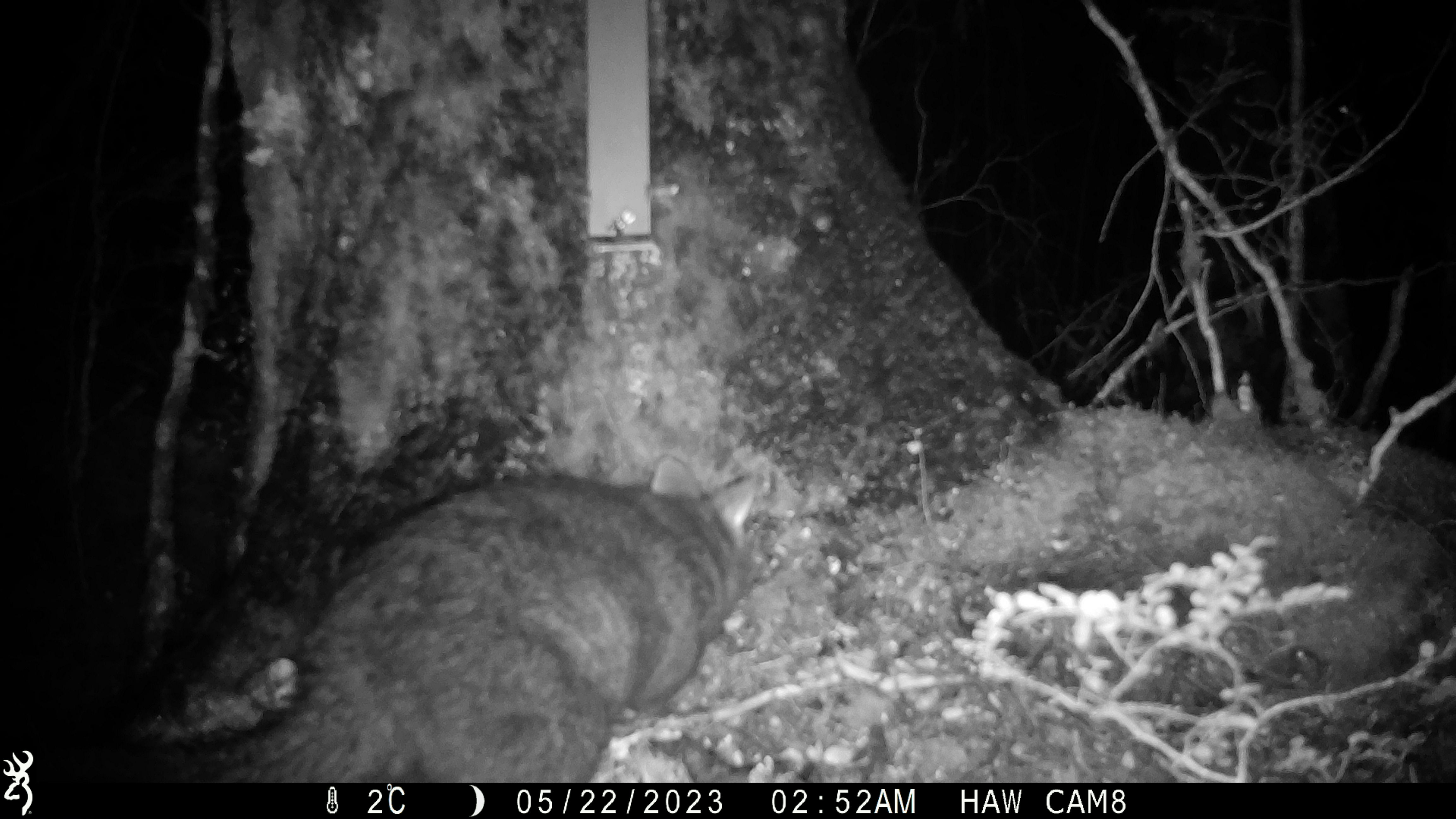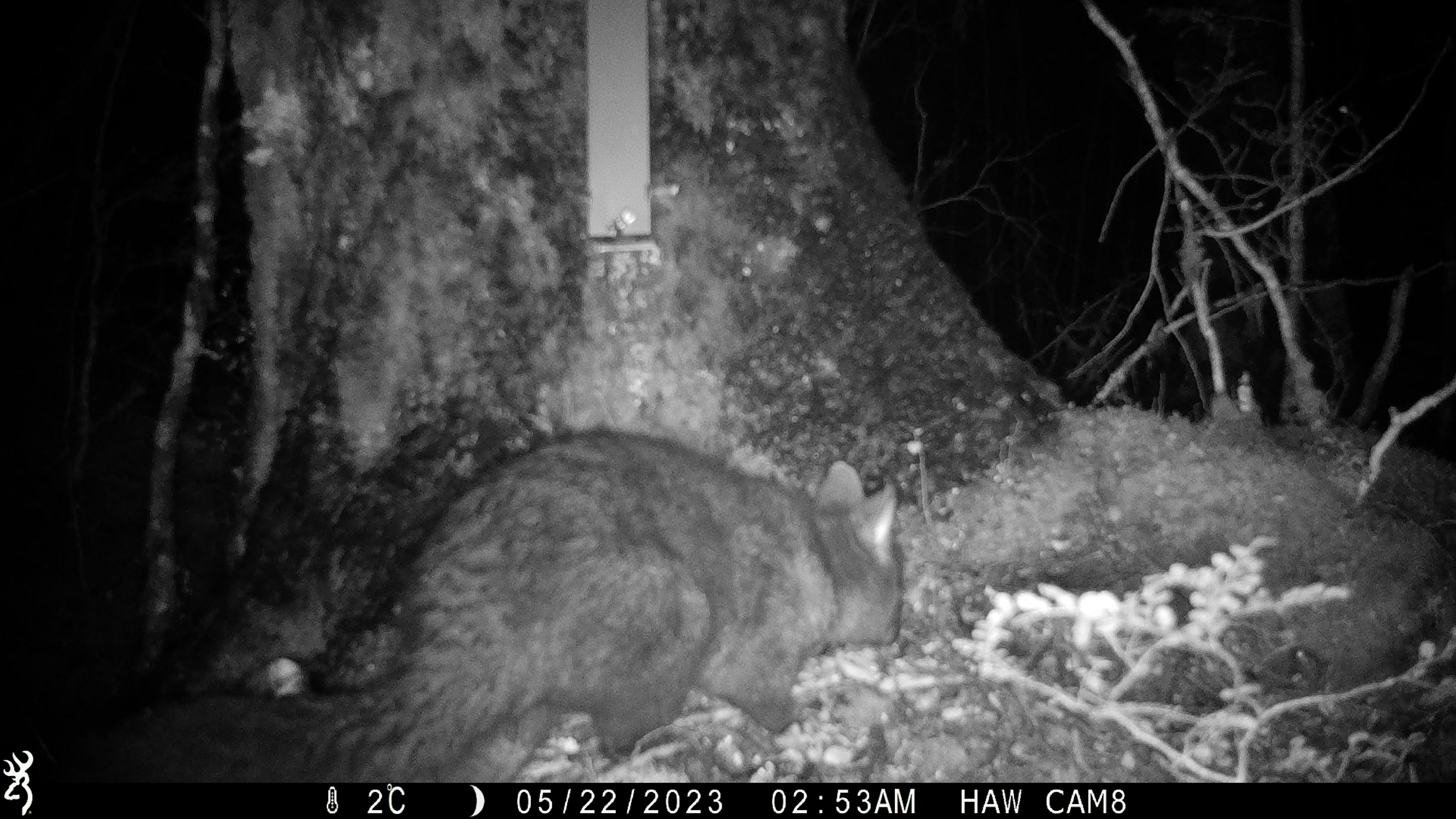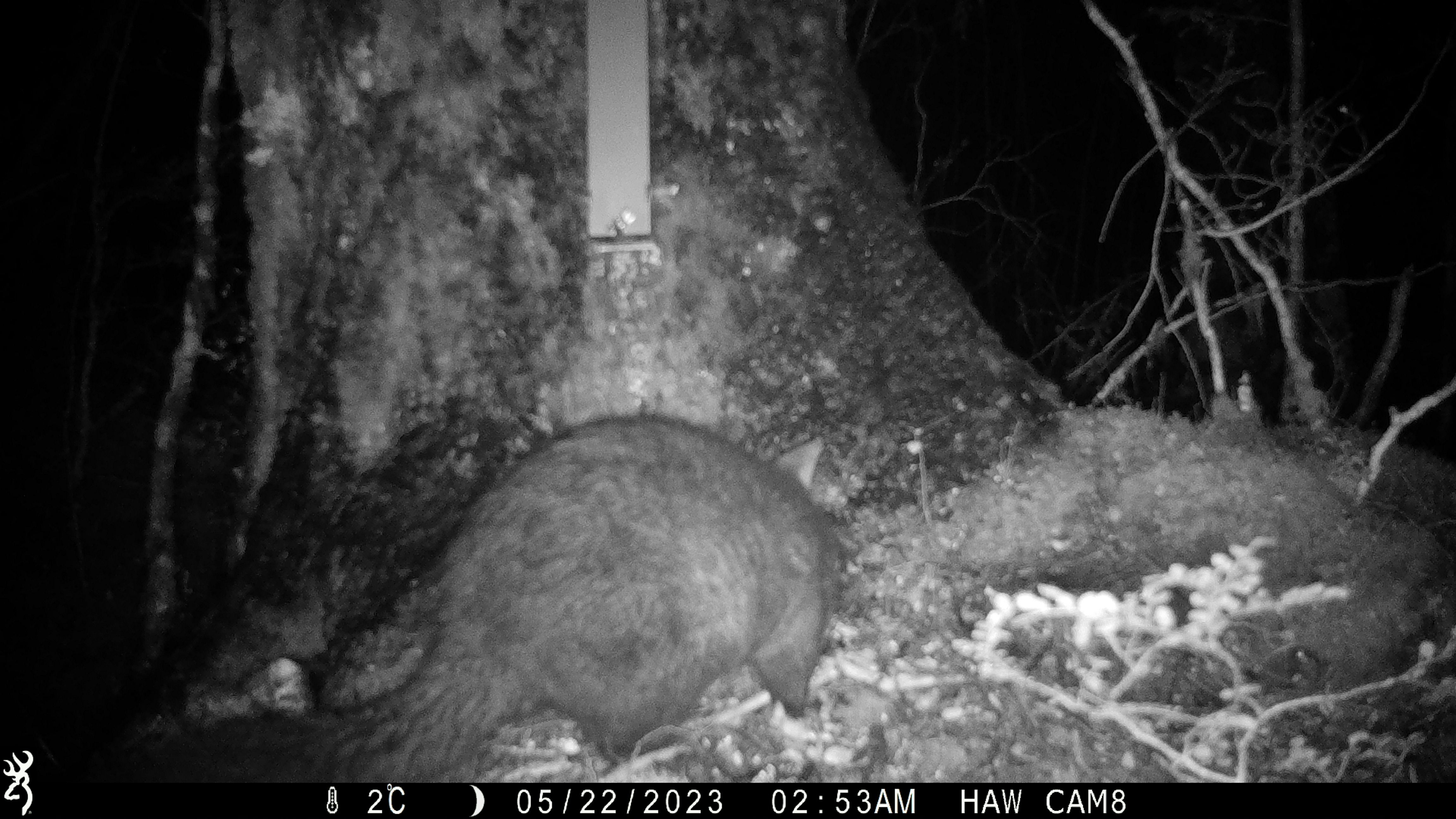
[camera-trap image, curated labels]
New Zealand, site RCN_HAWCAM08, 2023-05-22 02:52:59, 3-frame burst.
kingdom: Animalia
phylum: Chordata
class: Mammalia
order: Diprotodontia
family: Phalangeridae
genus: Trichosurus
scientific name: Trichosurus vulpecula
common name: common brushtail possum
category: possum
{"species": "possum (common brushtail possum) (Trichosurus vulpecula)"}